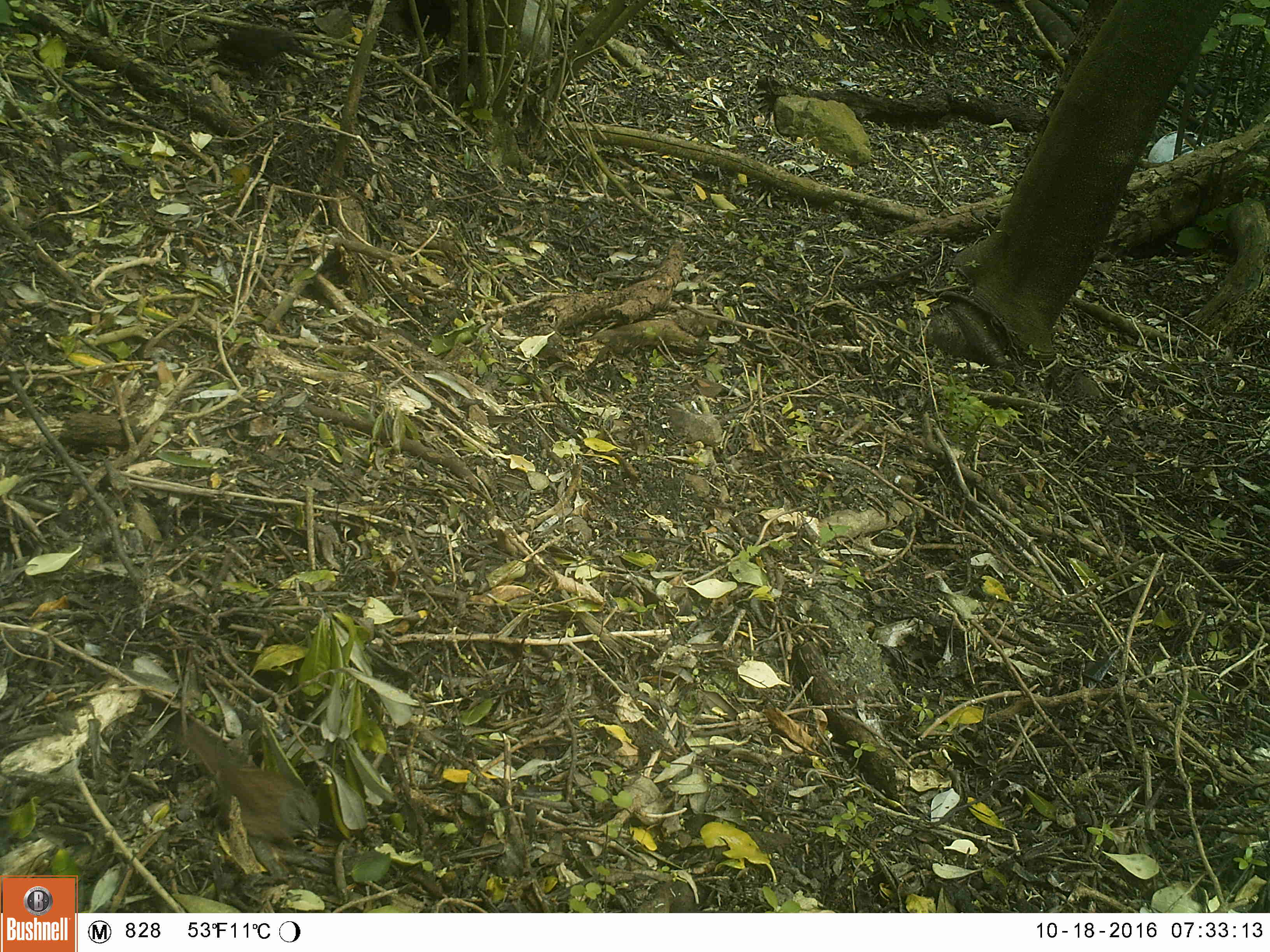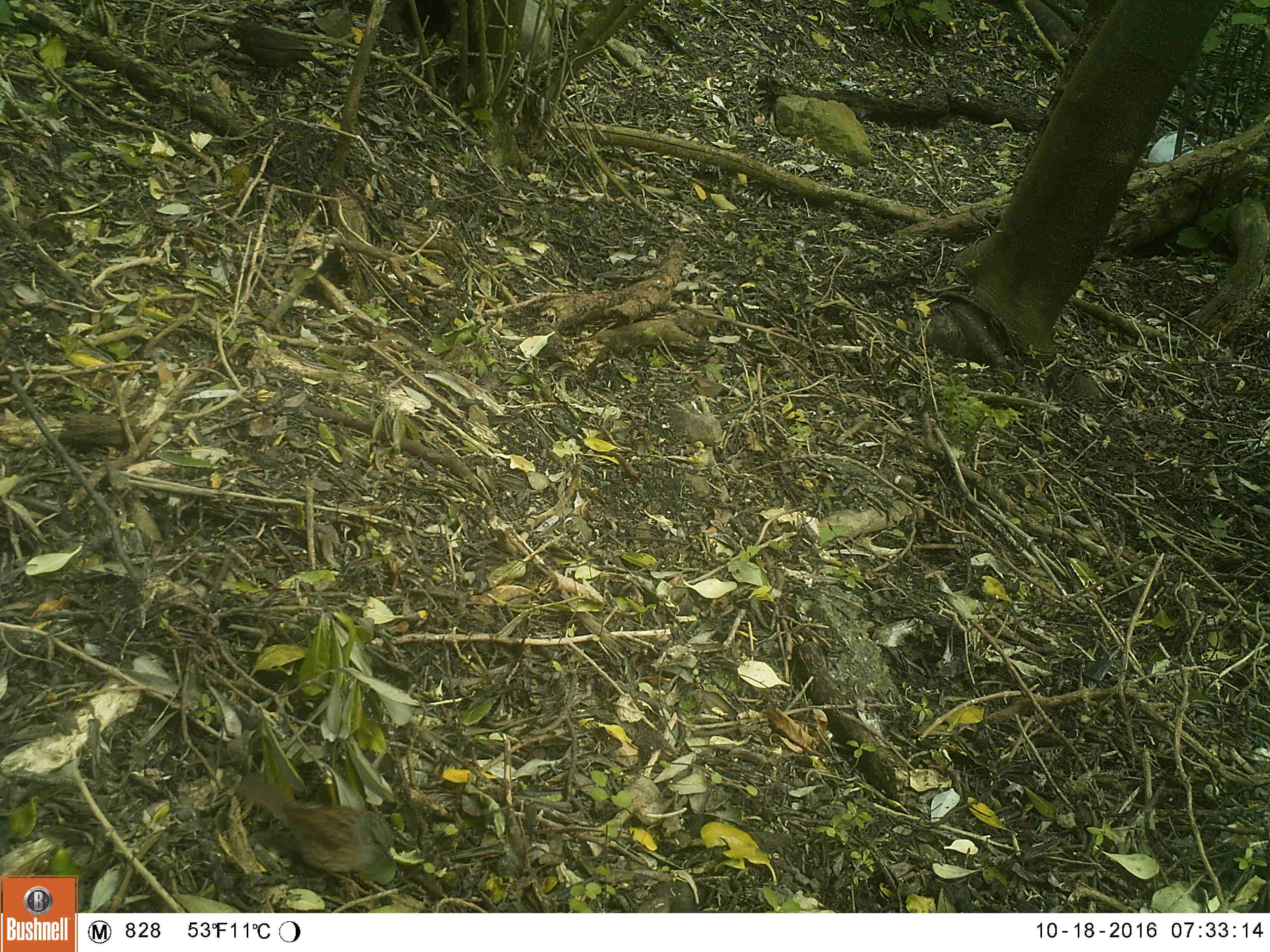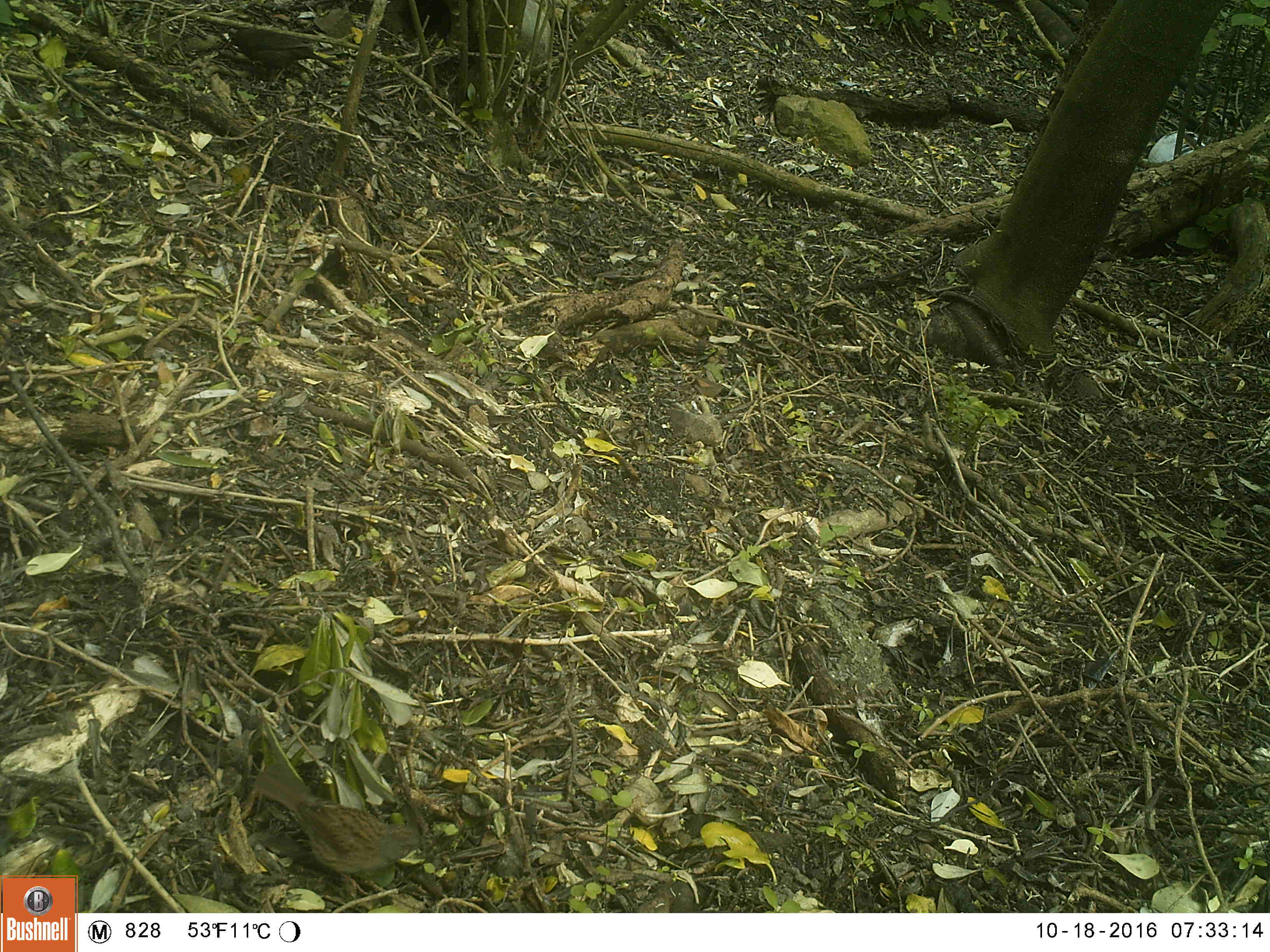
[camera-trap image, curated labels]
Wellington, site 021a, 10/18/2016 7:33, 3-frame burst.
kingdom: Animalia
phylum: Chordata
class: Aves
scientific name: Aves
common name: bird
Bird (Aves).